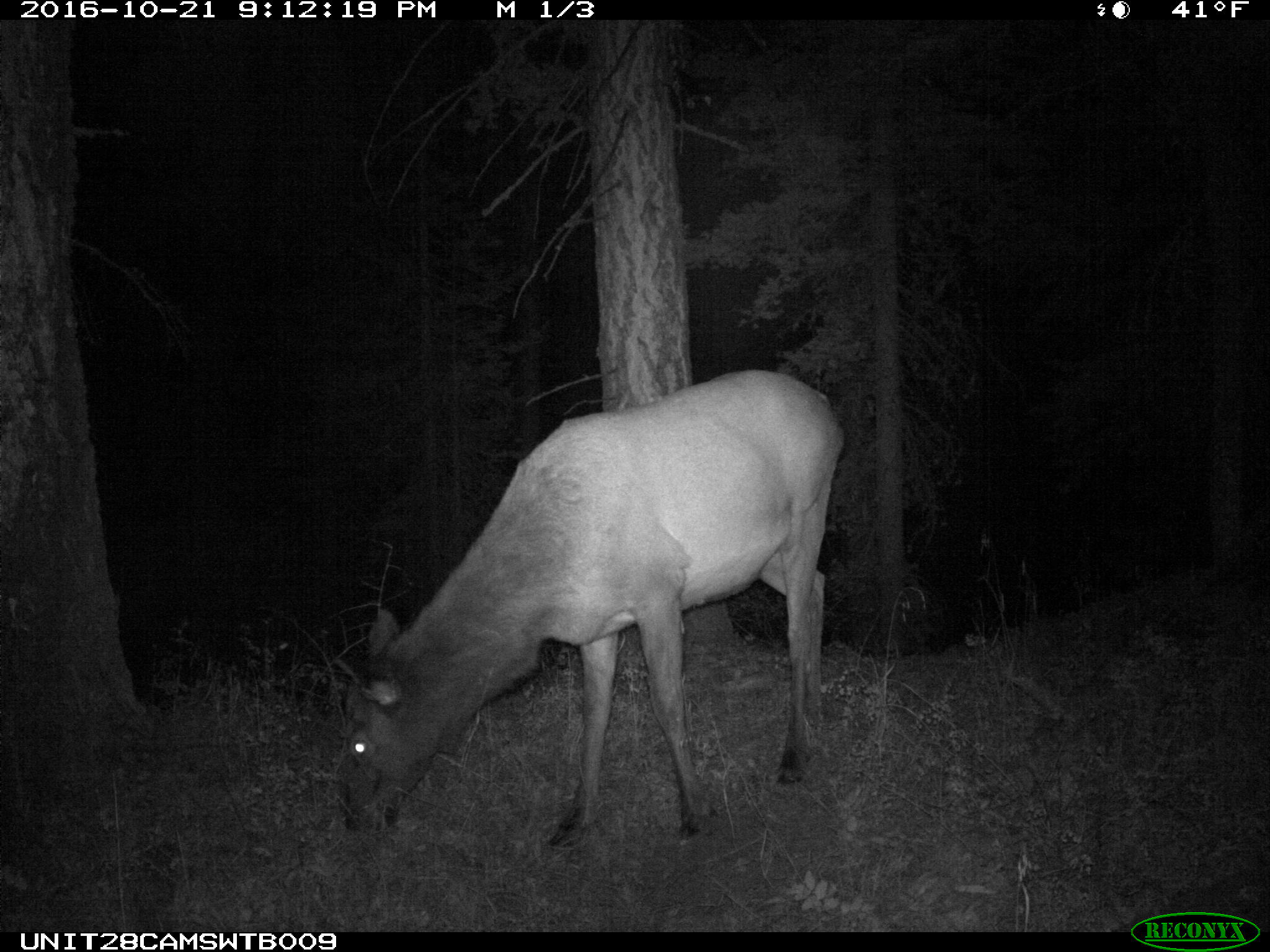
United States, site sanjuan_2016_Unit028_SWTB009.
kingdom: Animalia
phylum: Chordata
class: Mammalia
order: Artiodactyla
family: Cervidae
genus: Cervus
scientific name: Cervus elaphus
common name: red deer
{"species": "Cervus elaphus (red deer)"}